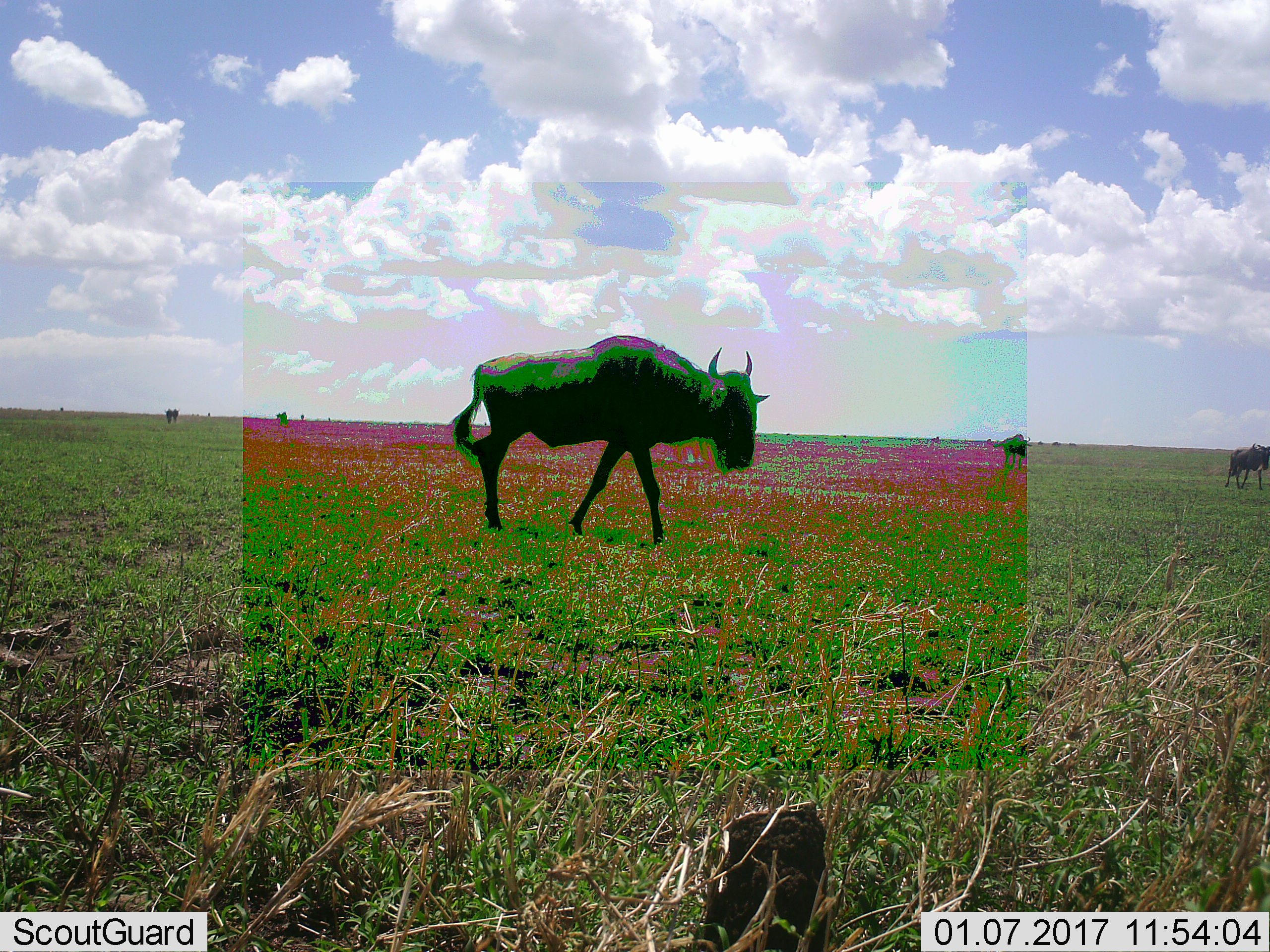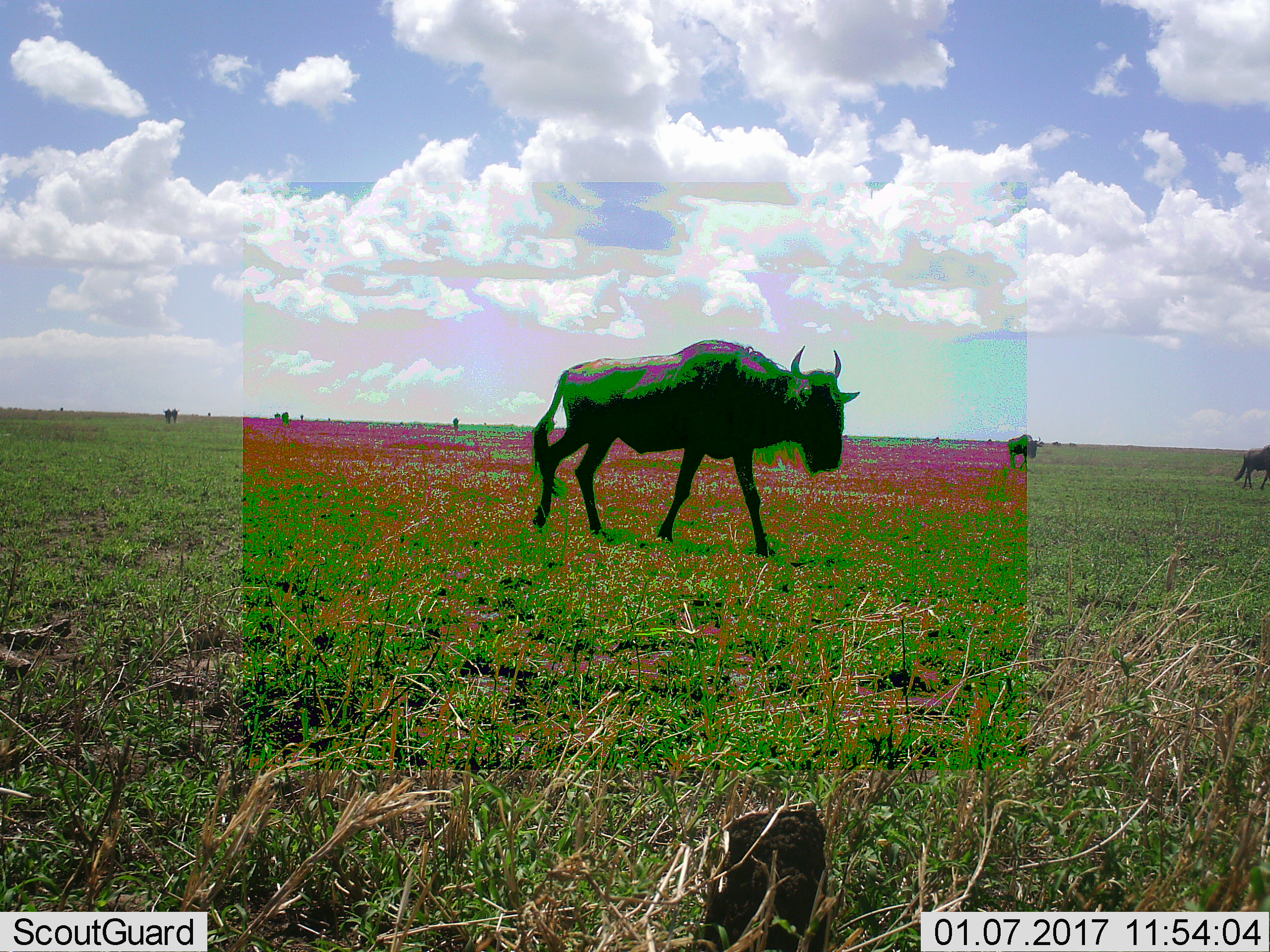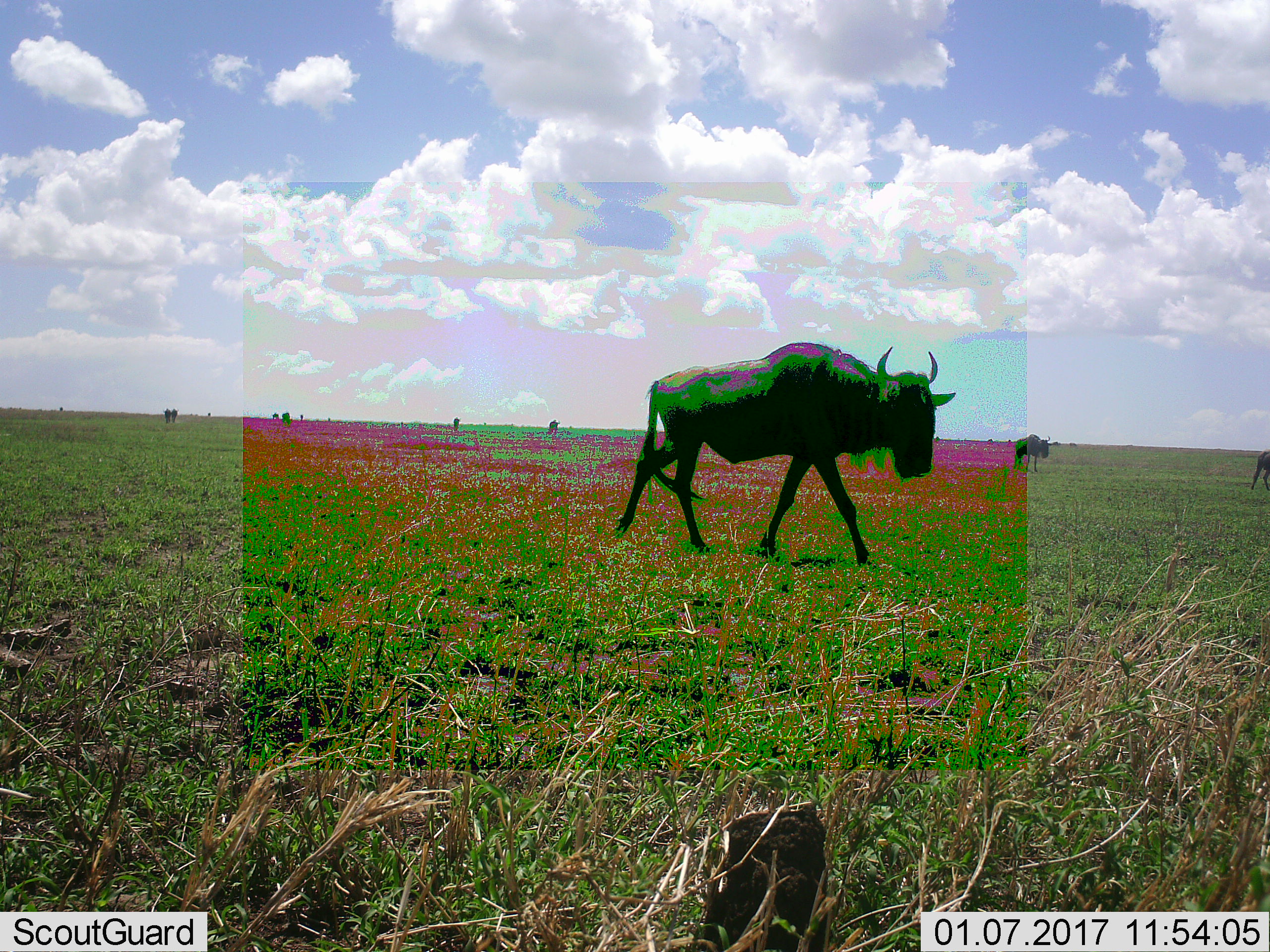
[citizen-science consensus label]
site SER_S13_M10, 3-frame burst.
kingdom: Animalia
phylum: Chordata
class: Mammalia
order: Artiodactyla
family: Bovidae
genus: Connochaetes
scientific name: Connochaetes taurinus taurinus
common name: blue wildebeest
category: wildebeestblue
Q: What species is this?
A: Wildebeestblue (blue wildebeest) (Connochaetes taurinus taurinus).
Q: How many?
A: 3.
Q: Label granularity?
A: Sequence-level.